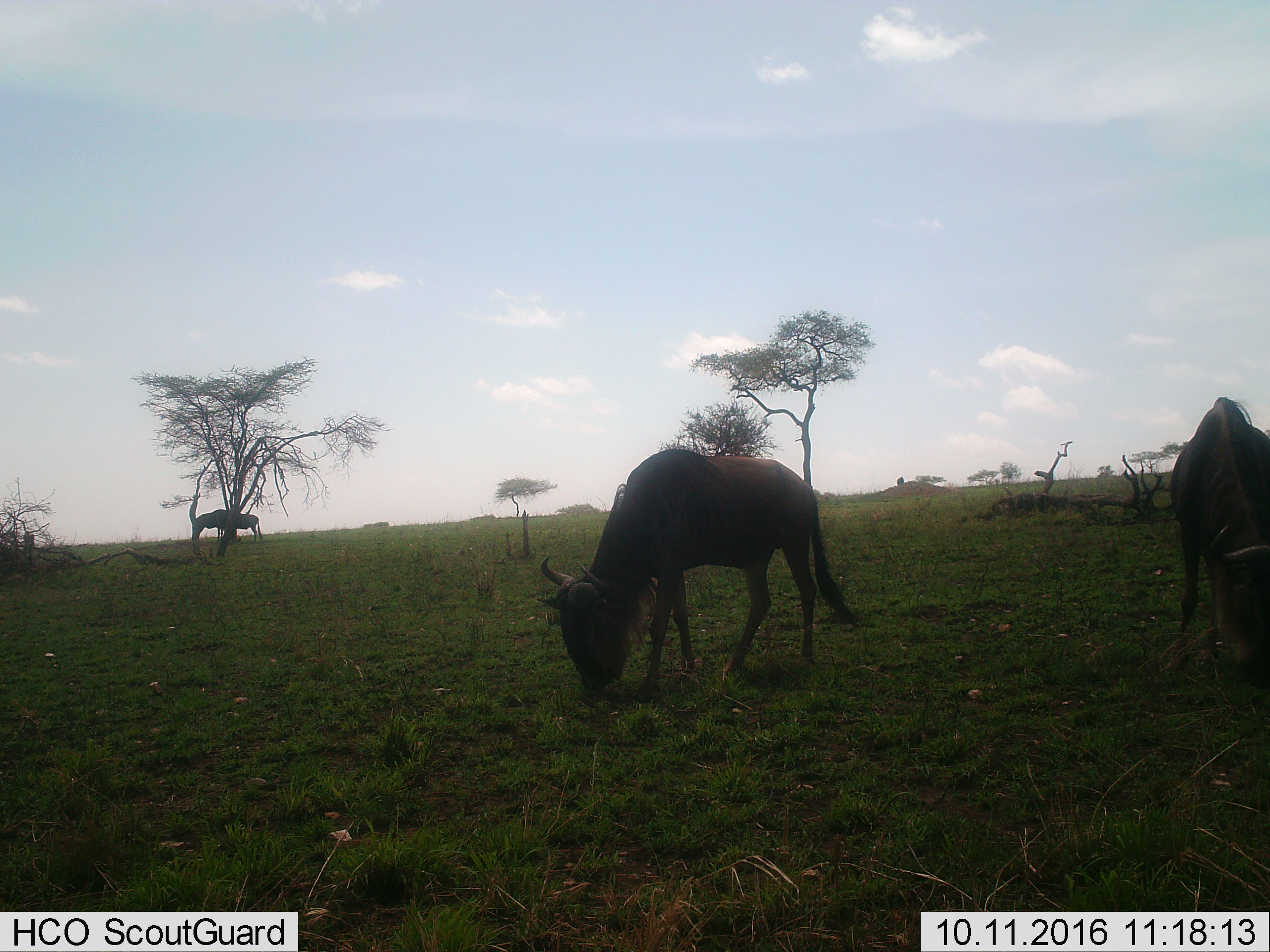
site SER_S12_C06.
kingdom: Animalia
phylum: Chordata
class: Mammalia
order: Artiodactyla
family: Bovidae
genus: Connochaetes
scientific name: Connochaetes taurinus taurinus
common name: blue wildebeest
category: wildebeestblue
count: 2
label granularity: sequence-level